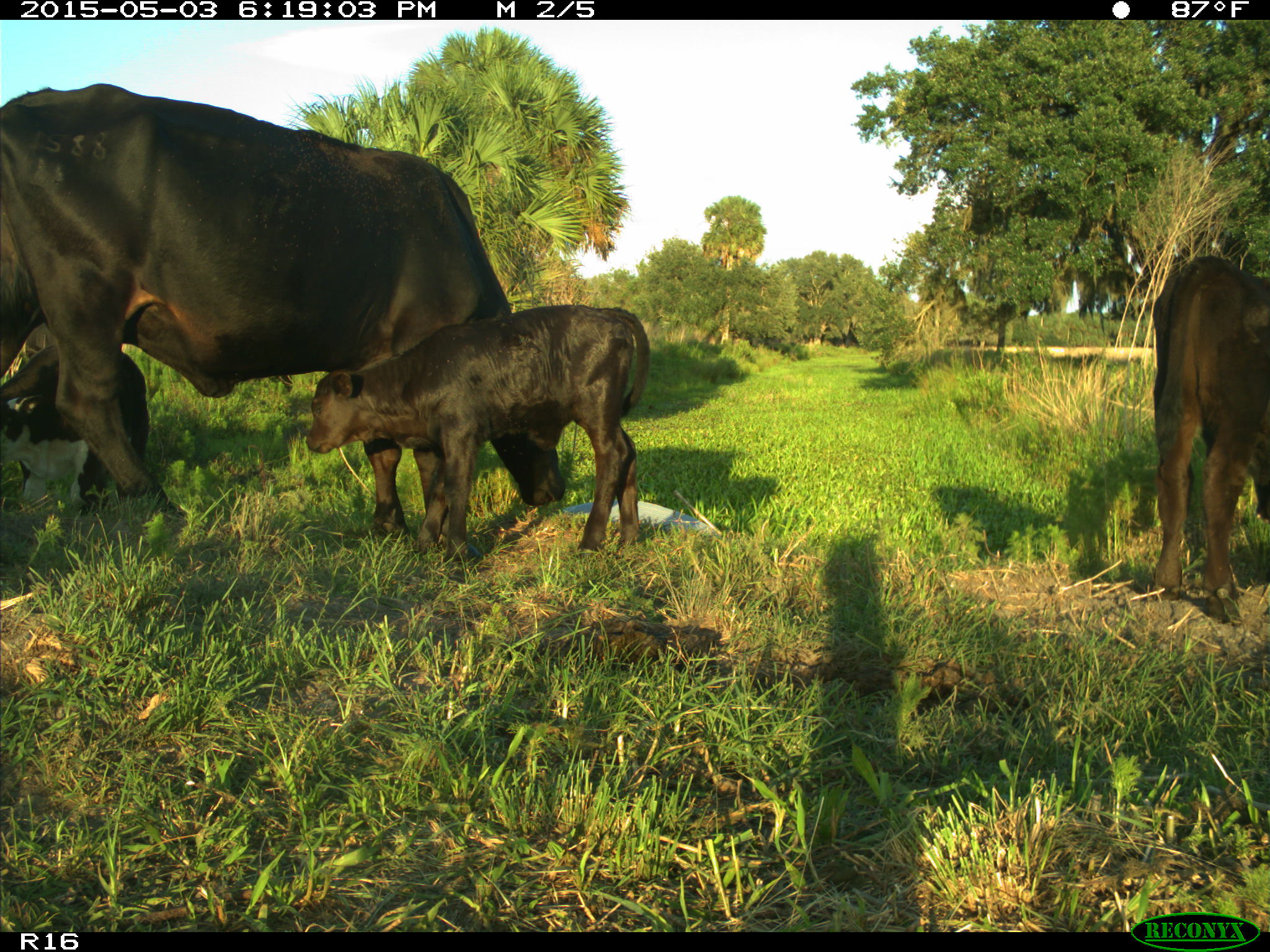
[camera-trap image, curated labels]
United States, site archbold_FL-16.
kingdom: Animalia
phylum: Chordata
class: Mammalia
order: Artiodactyla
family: Bovidae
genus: Bos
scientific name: Bos taurus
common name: domestic cow